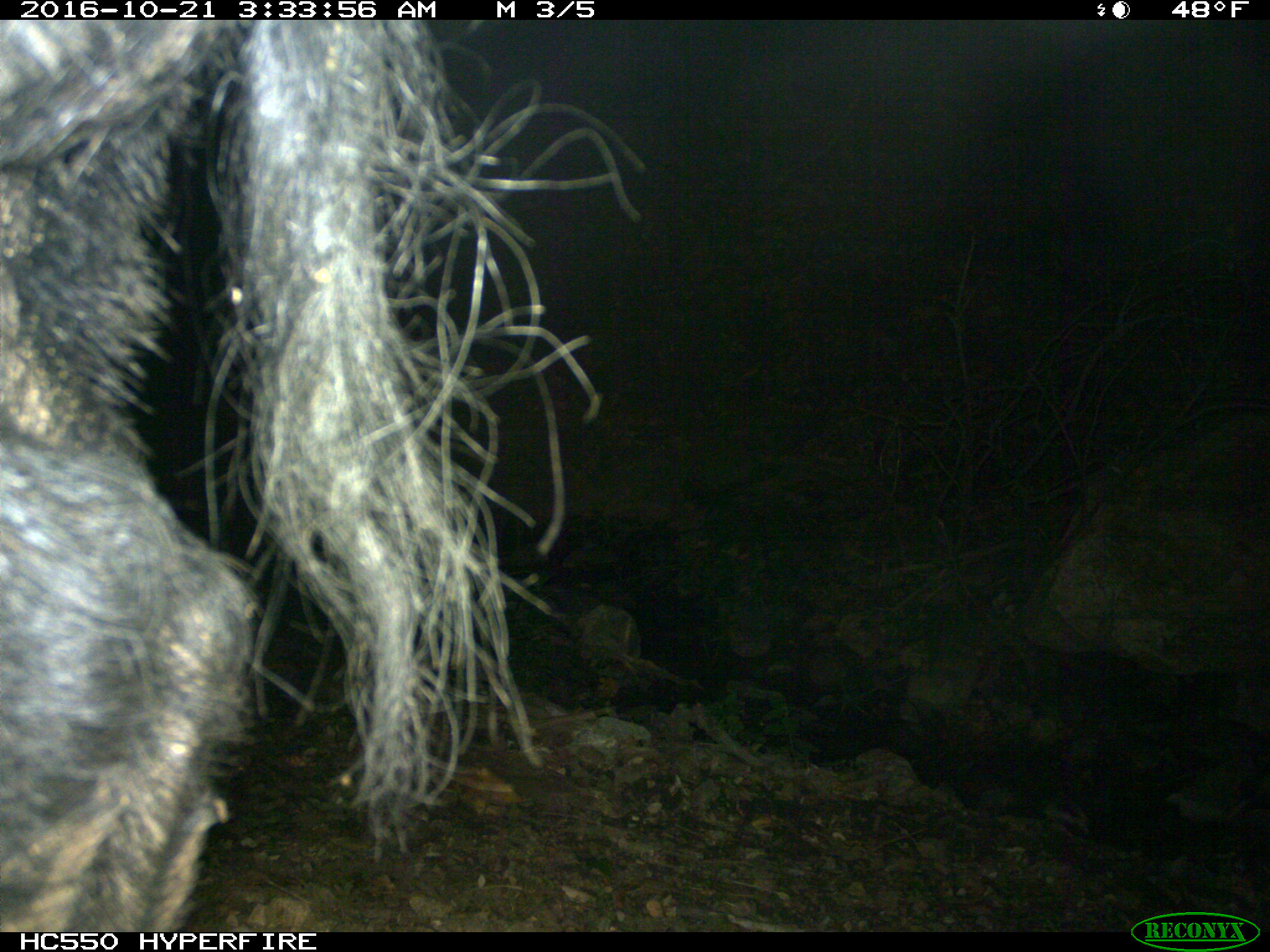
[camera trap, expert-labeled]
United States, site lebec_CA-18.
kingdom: Animalia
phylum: Chordata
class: Mammalia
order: Artiodactyla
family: Suidae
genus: Sus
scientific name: Sus scrofa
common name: wild boar